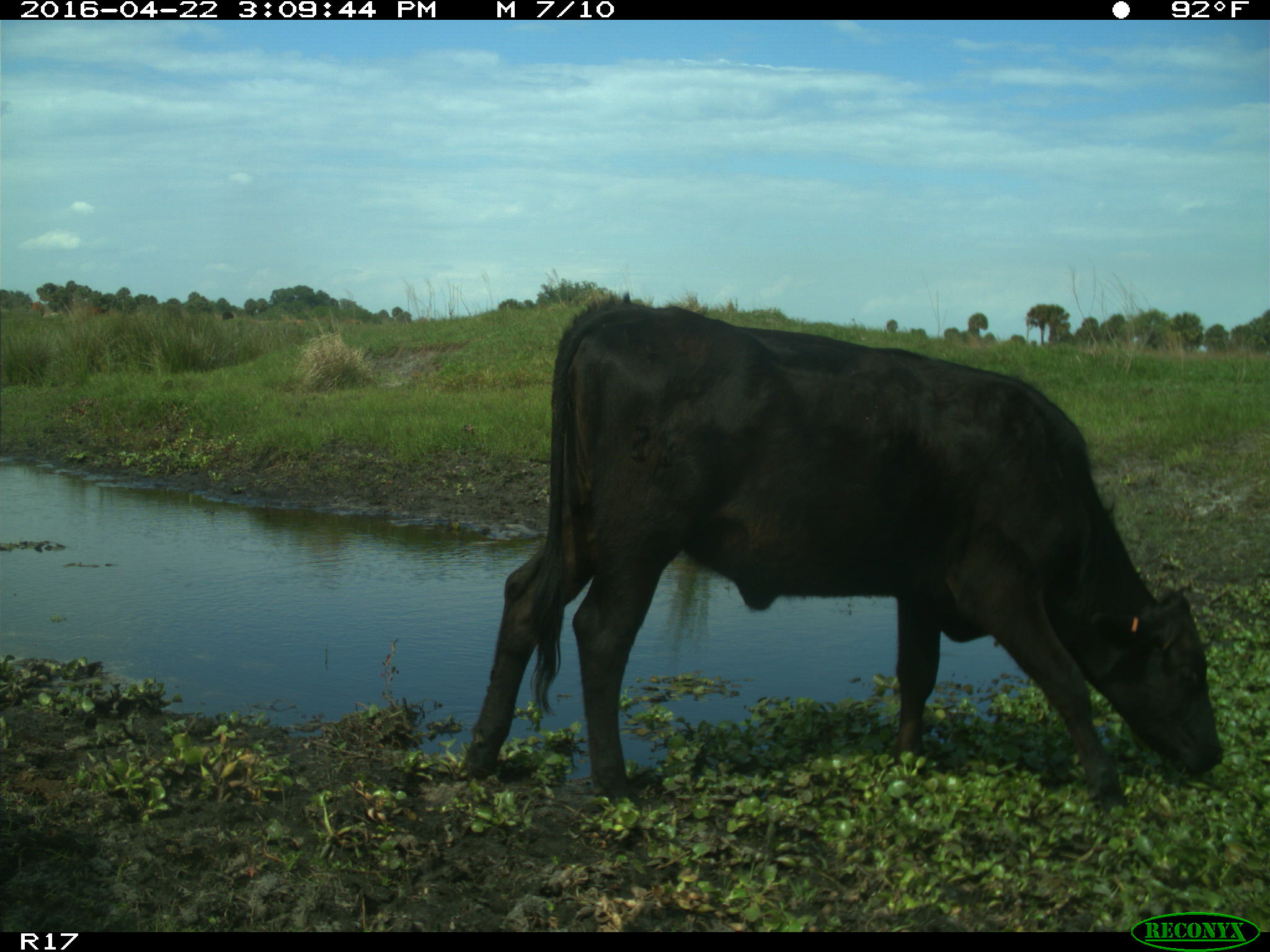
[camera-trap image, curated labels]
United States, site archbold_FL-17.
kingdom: Animalia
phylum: Chordata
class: Mammalia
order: Artiodactyla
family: Bovidae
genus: Bos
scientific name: Bos taurus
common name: domestic cow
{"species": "Bos taurus (domestic cow)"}